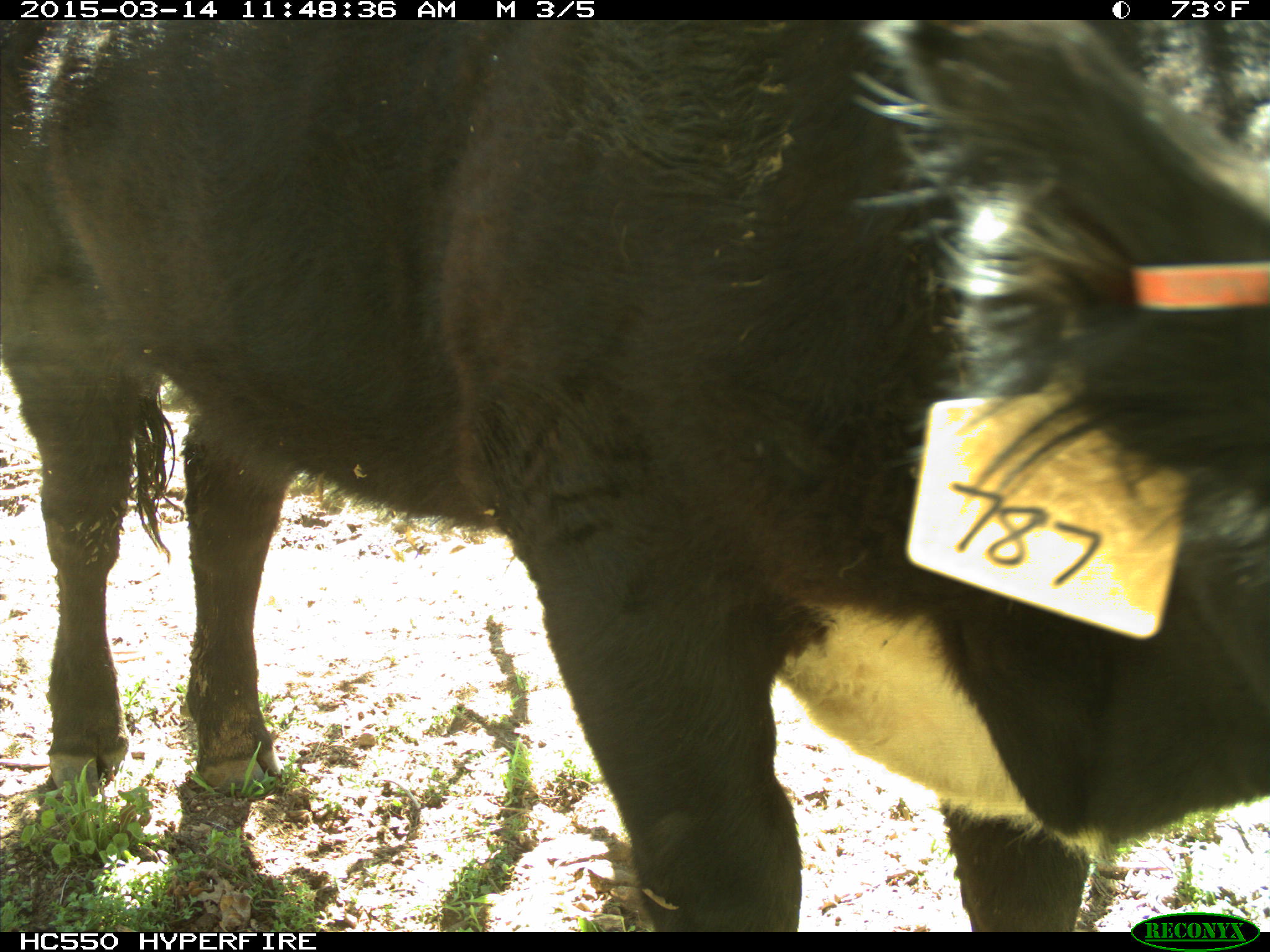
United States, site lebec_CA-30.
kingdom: Animalia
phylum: Chordata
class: Mammalia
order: Artiodactyla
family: Bovidae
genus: Bos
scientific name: Bos taurus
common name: domestic cow